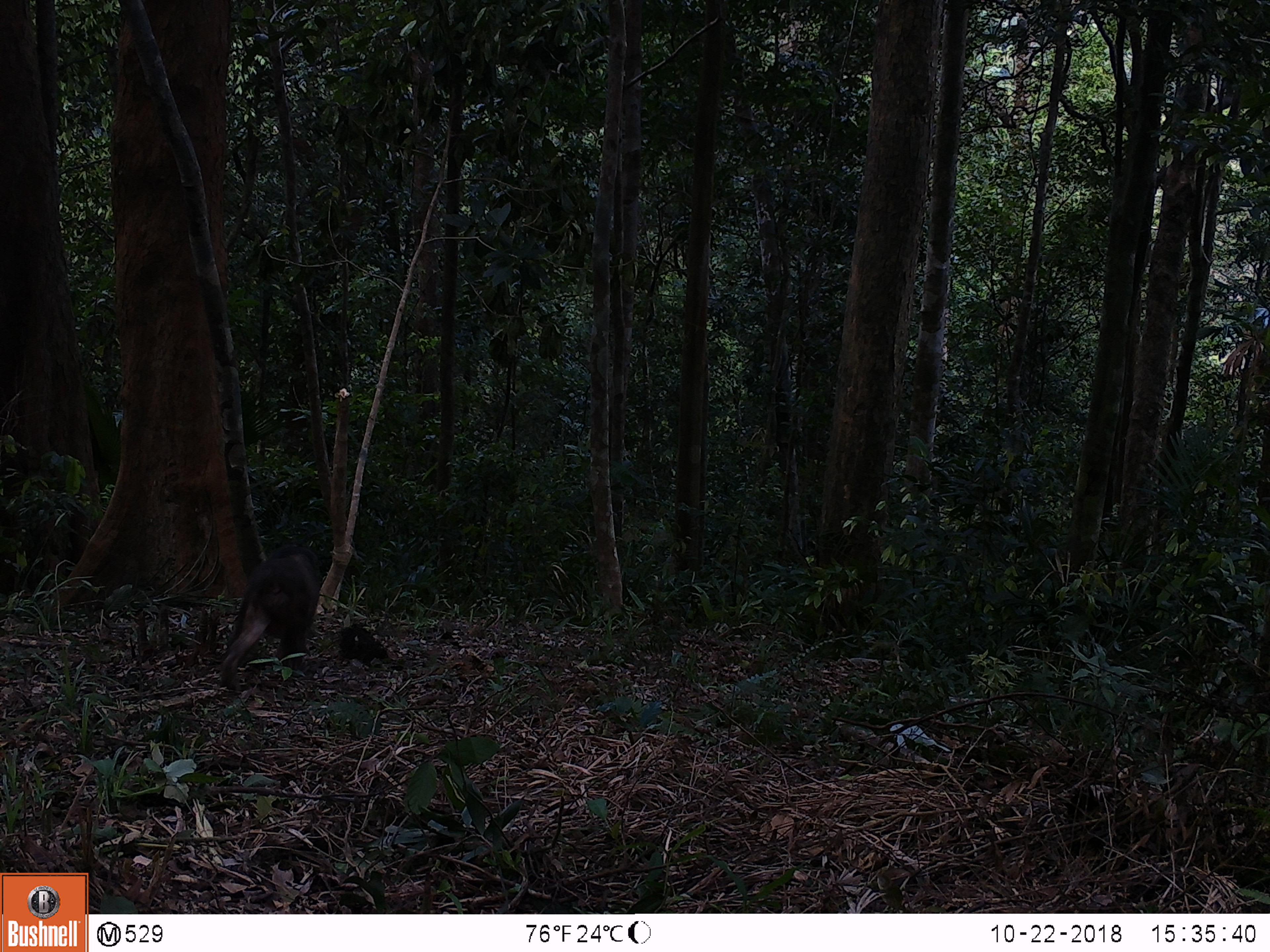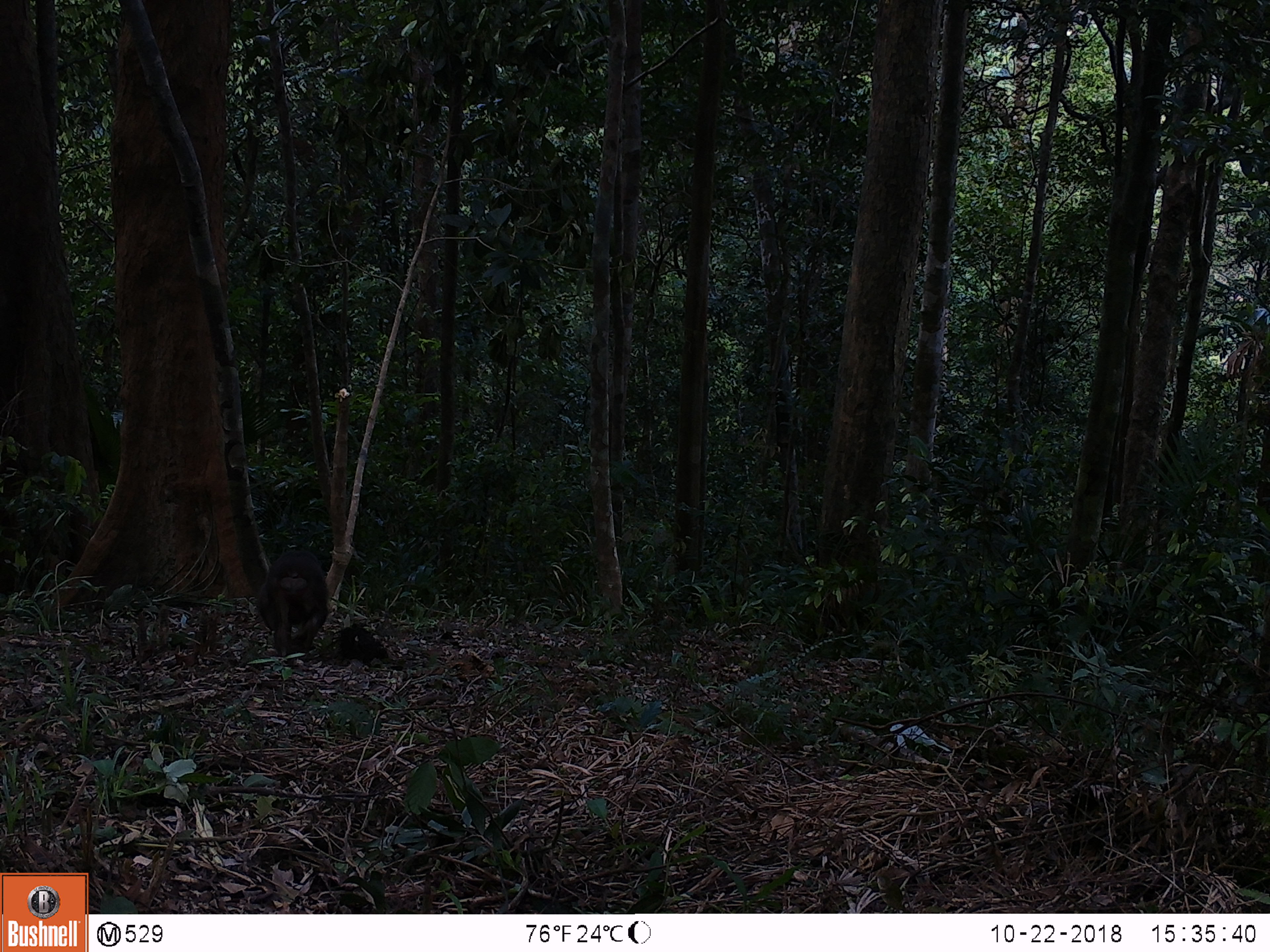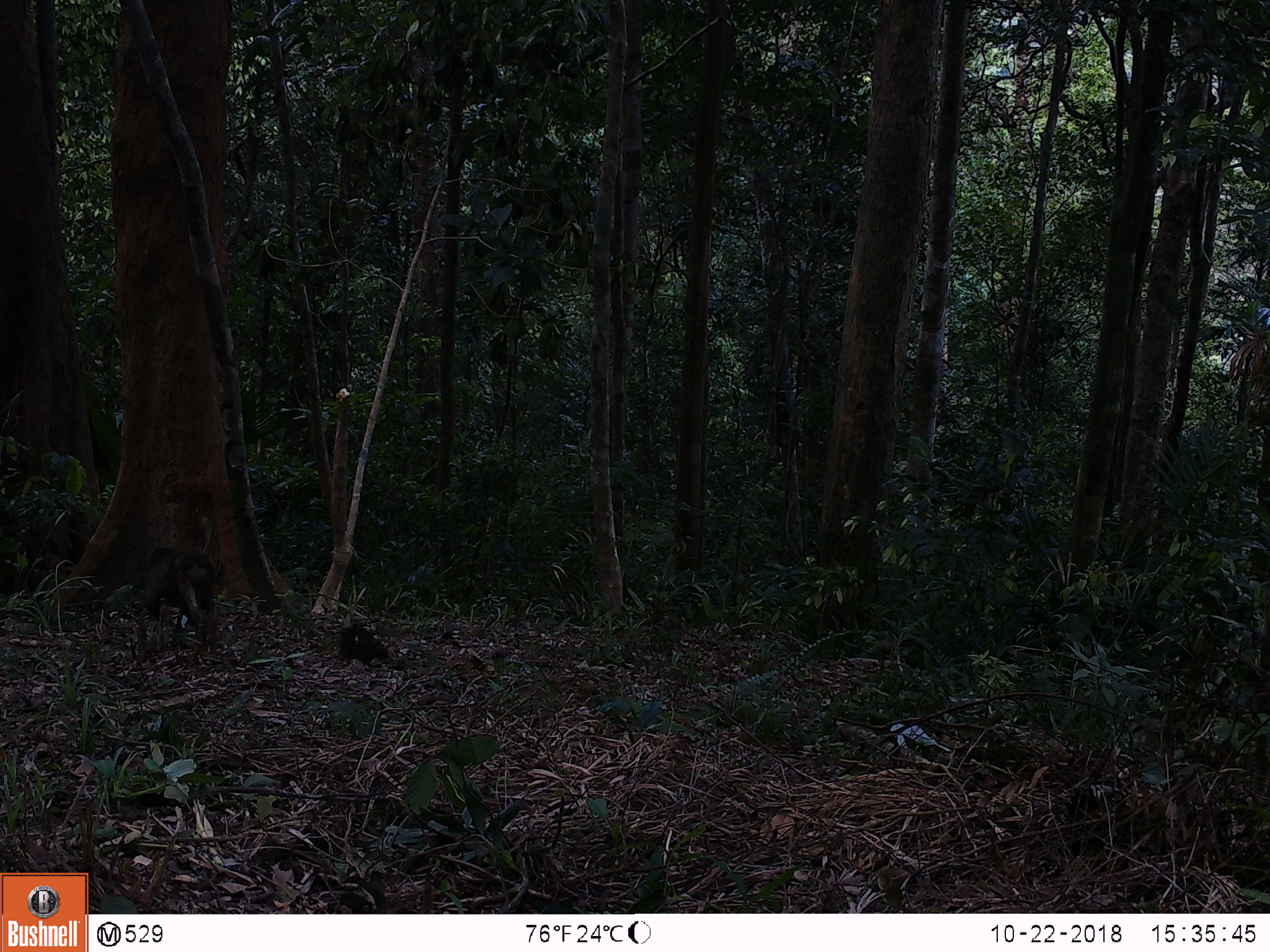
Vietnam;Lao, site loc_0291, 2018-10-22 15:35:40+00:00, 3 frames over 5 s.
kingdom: Animalia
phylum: Chordata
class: Mammalia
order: Primates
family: Cercopithecidae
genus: Macaca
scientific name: Macaca arctoides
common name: stump-tailed macaque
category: stump tailed macaque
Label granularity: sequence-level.